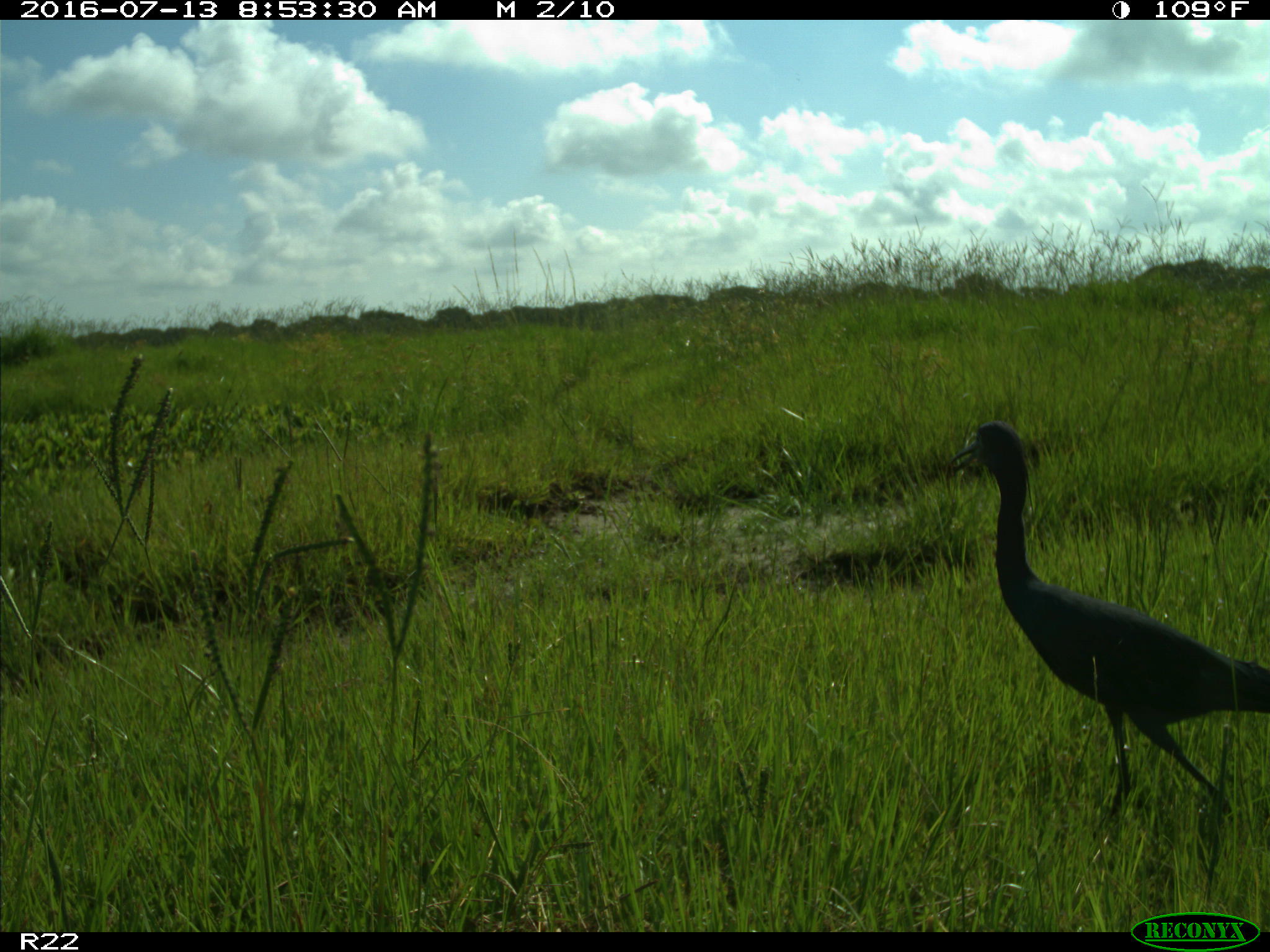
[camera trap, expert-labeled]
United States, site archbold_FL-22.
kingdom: Animalia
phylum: Chordata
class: Aves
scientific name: Aves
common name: birds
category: unidentified bird